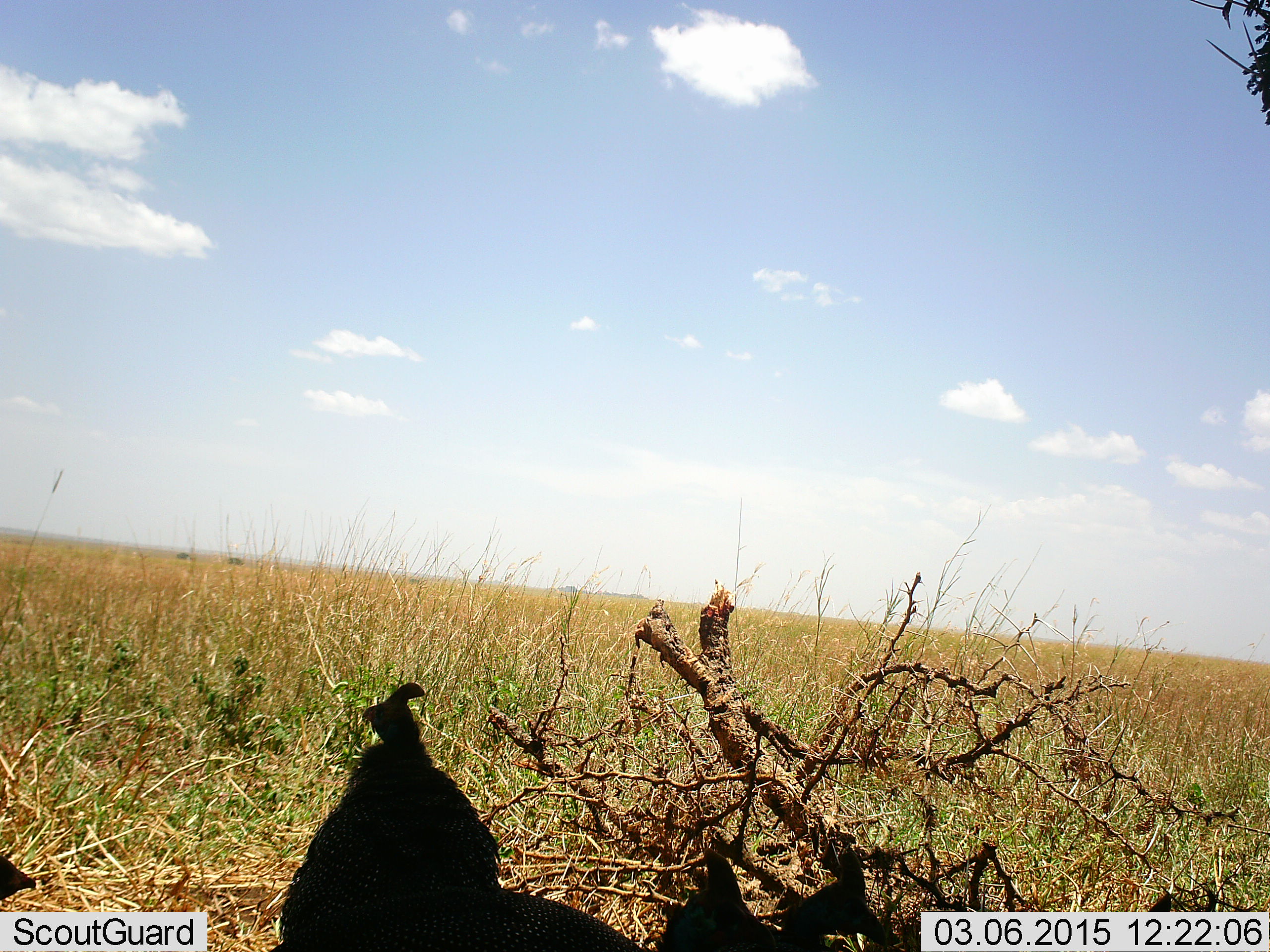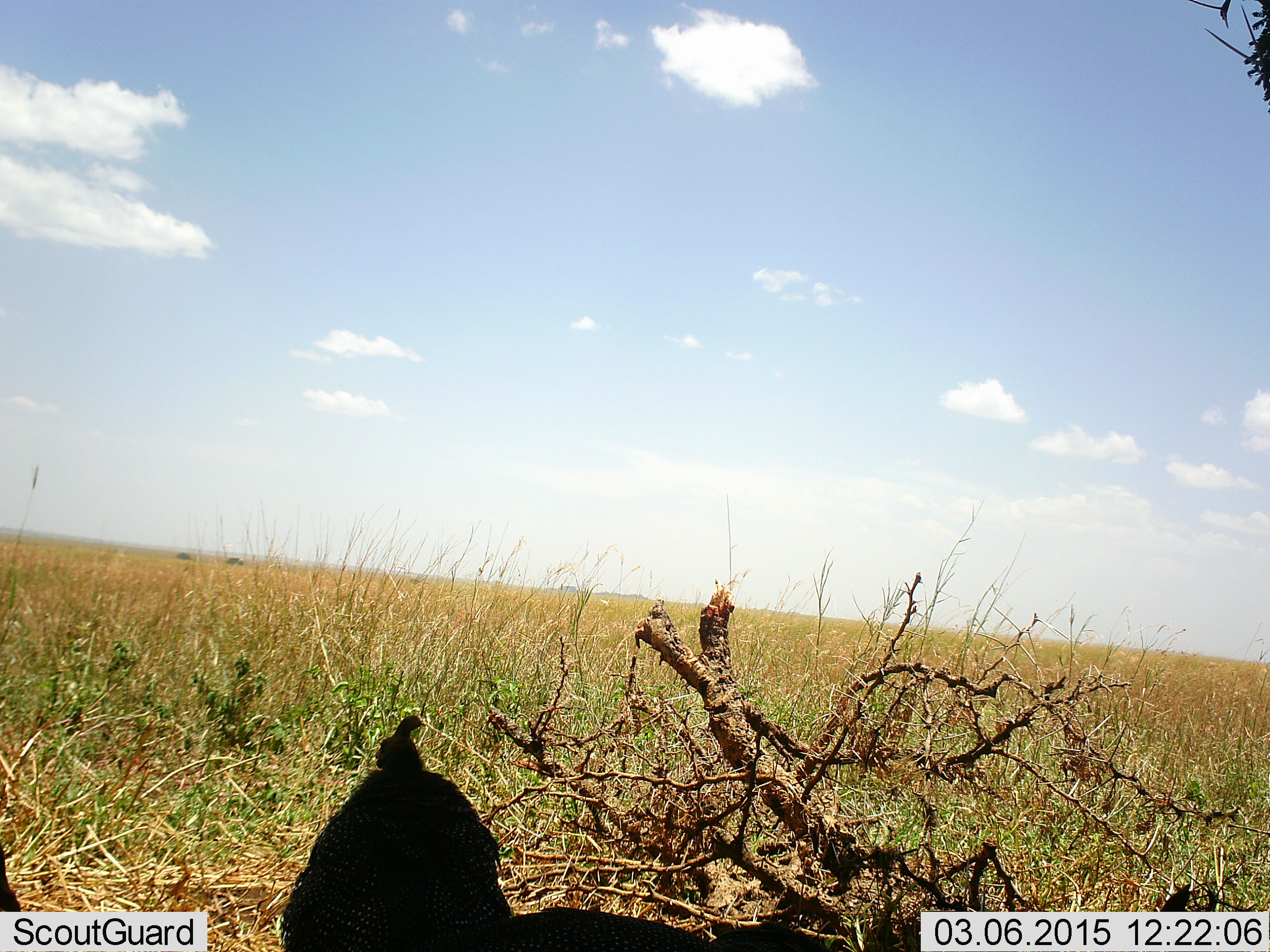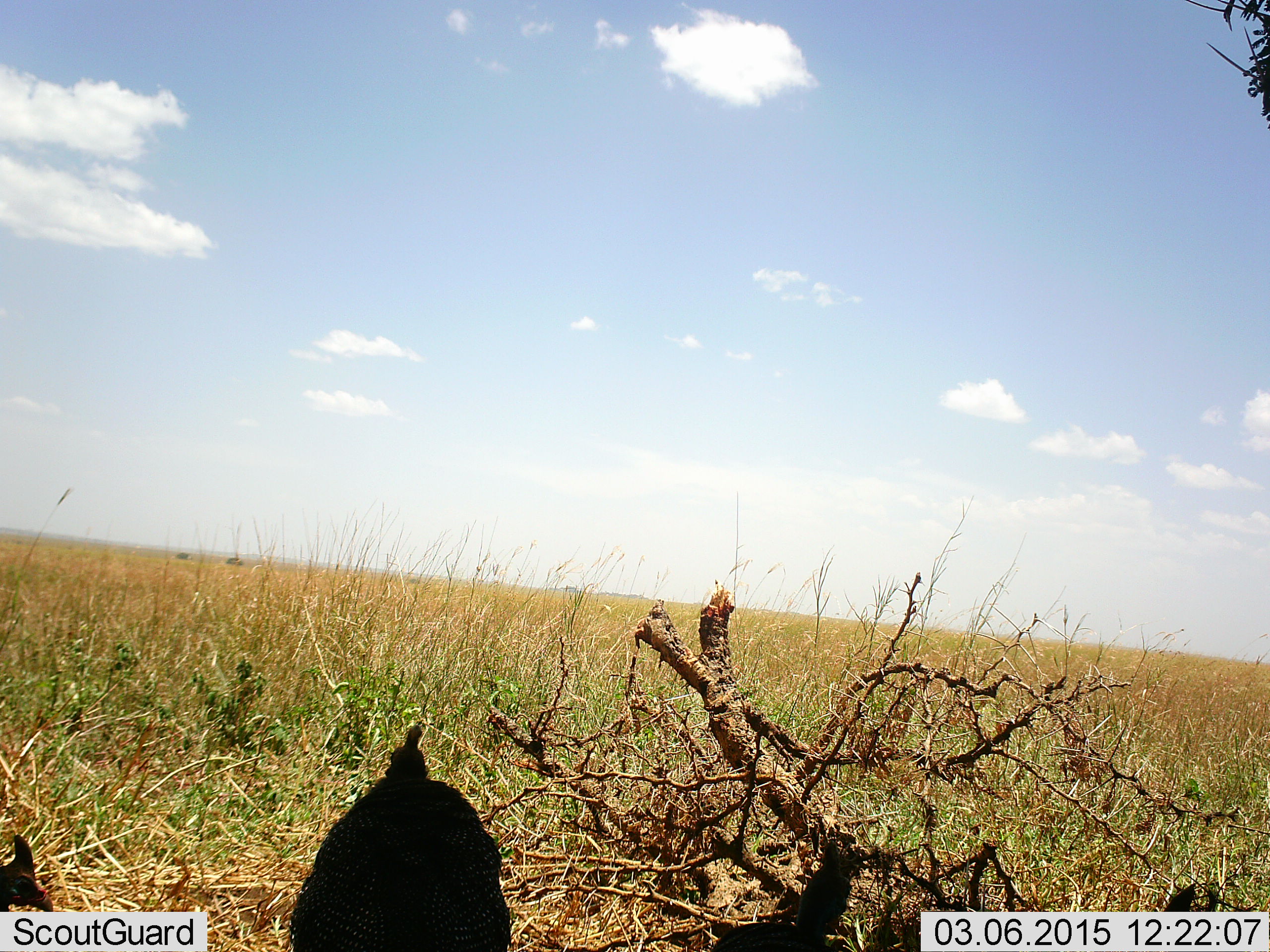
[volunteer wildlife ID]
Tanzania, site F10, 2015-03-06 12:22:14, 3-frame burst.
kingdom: Animalia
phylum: Chordata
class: Aves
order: Galliformes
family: Numididae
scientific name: Numididae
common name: guinea fowl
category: guineafowl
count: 4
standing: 80%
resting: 10%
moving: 20%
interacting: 0%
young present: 0%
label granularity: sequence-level